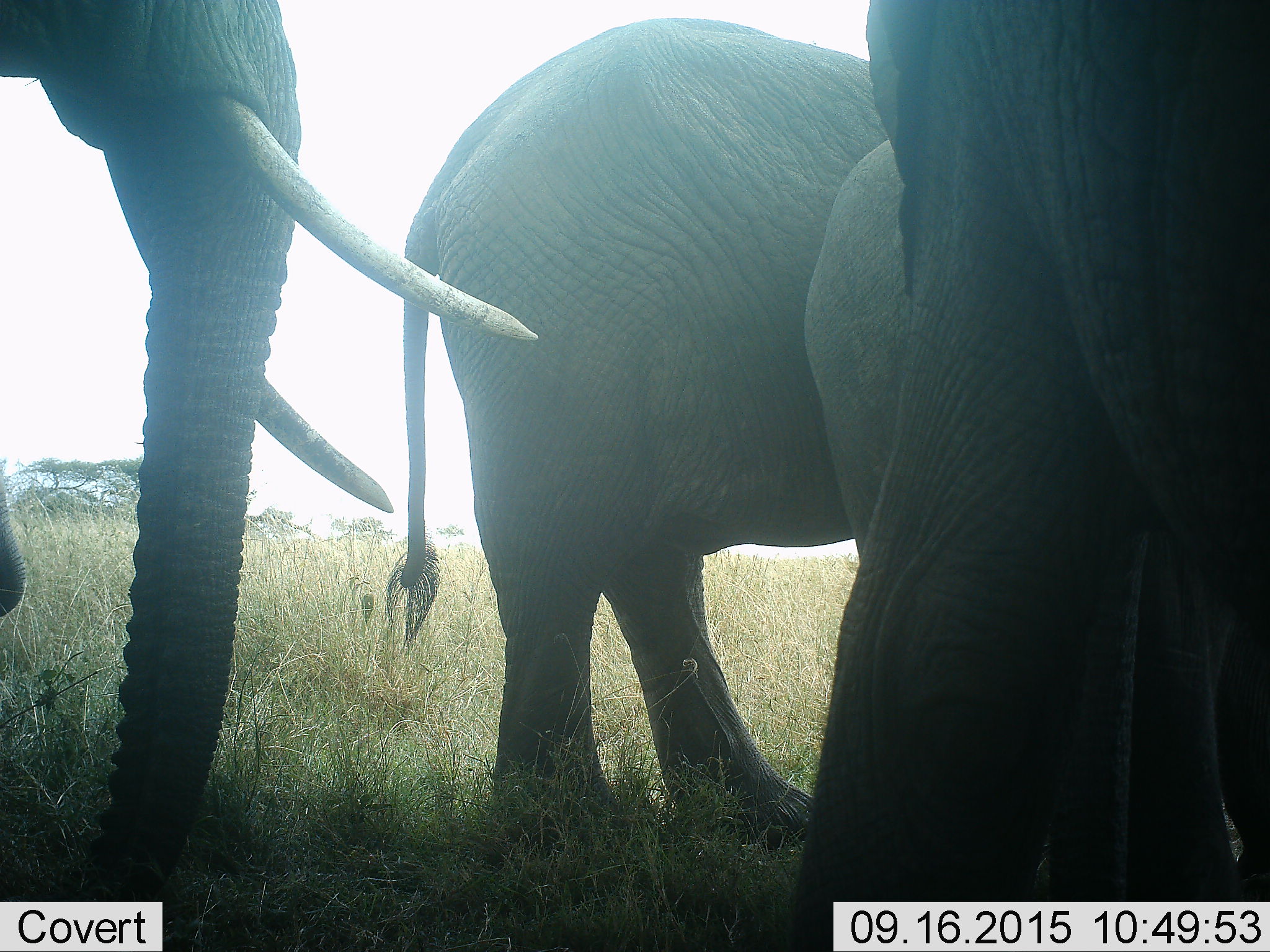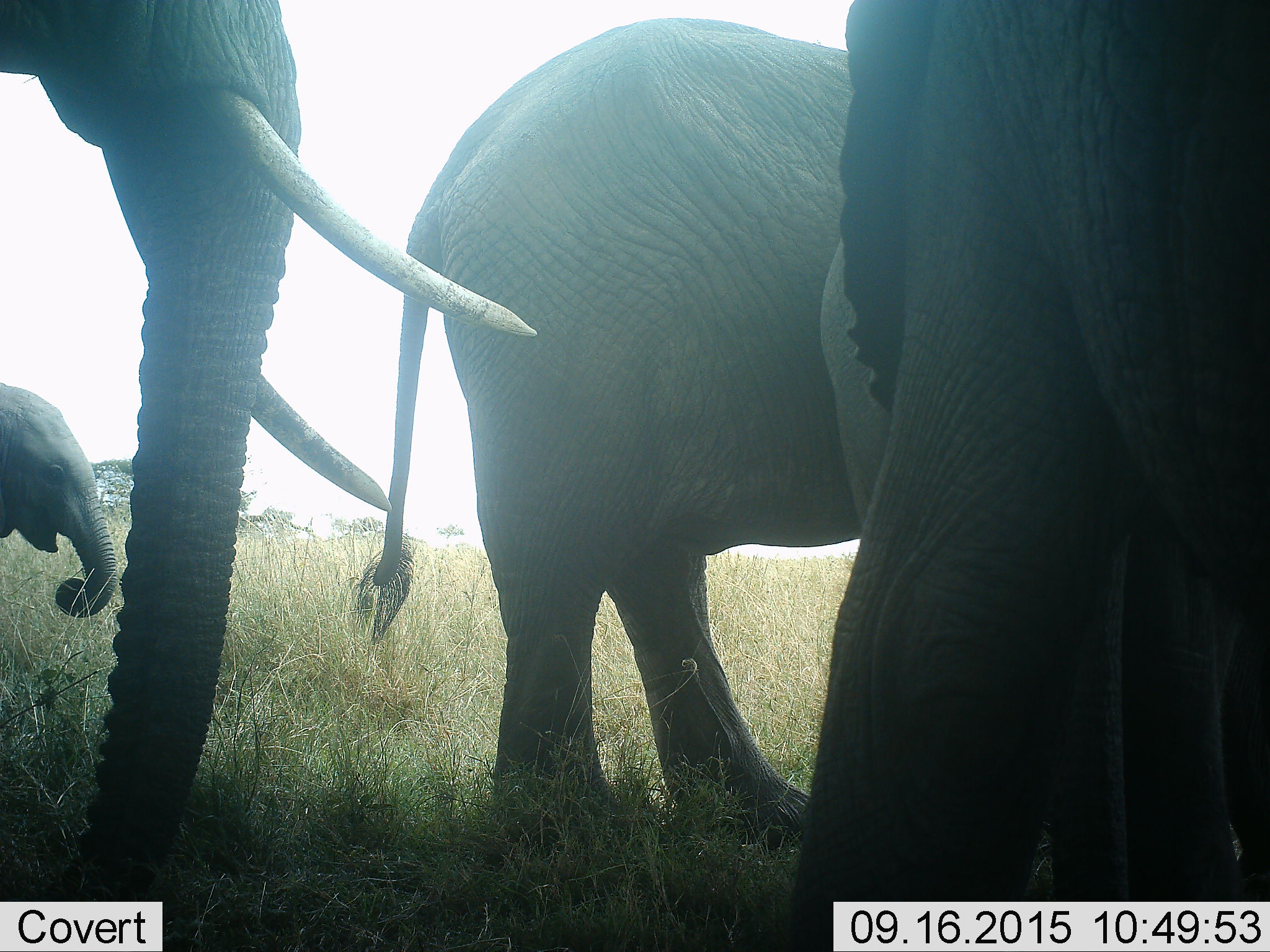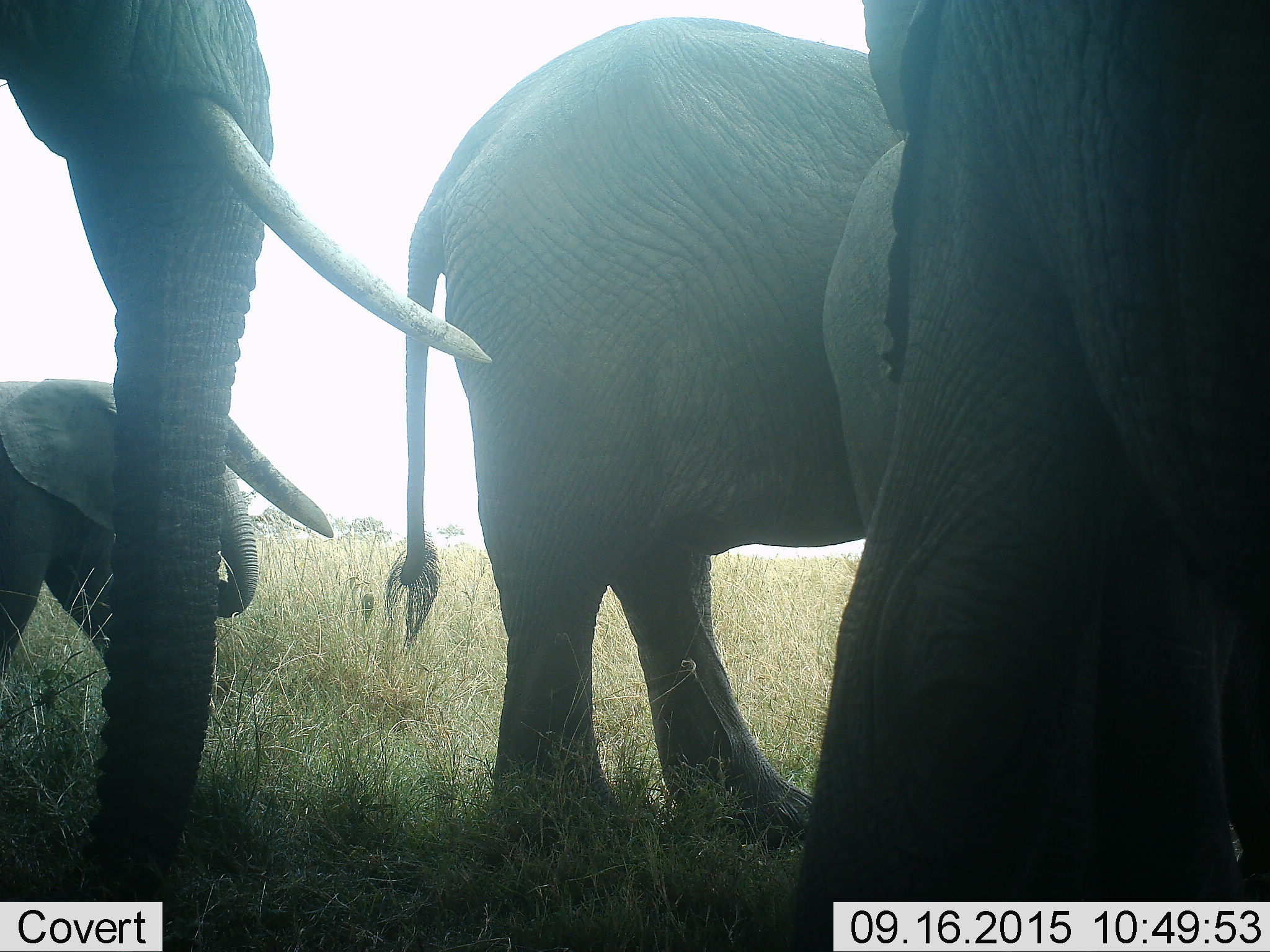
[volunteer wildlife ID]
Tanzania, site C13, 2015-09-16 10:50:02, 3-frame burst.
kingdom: Animalia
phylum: Chordata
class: Mammalia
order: Proboscidea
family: Elephantidae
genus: Loxodonta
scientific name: Loxodonta africana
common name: african bush elephant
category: elephant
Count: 4.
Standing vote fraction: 73%.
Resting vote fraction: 0%.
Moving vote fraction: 73%.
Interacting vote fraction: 0%.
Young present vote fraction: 93%.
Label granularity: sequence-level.